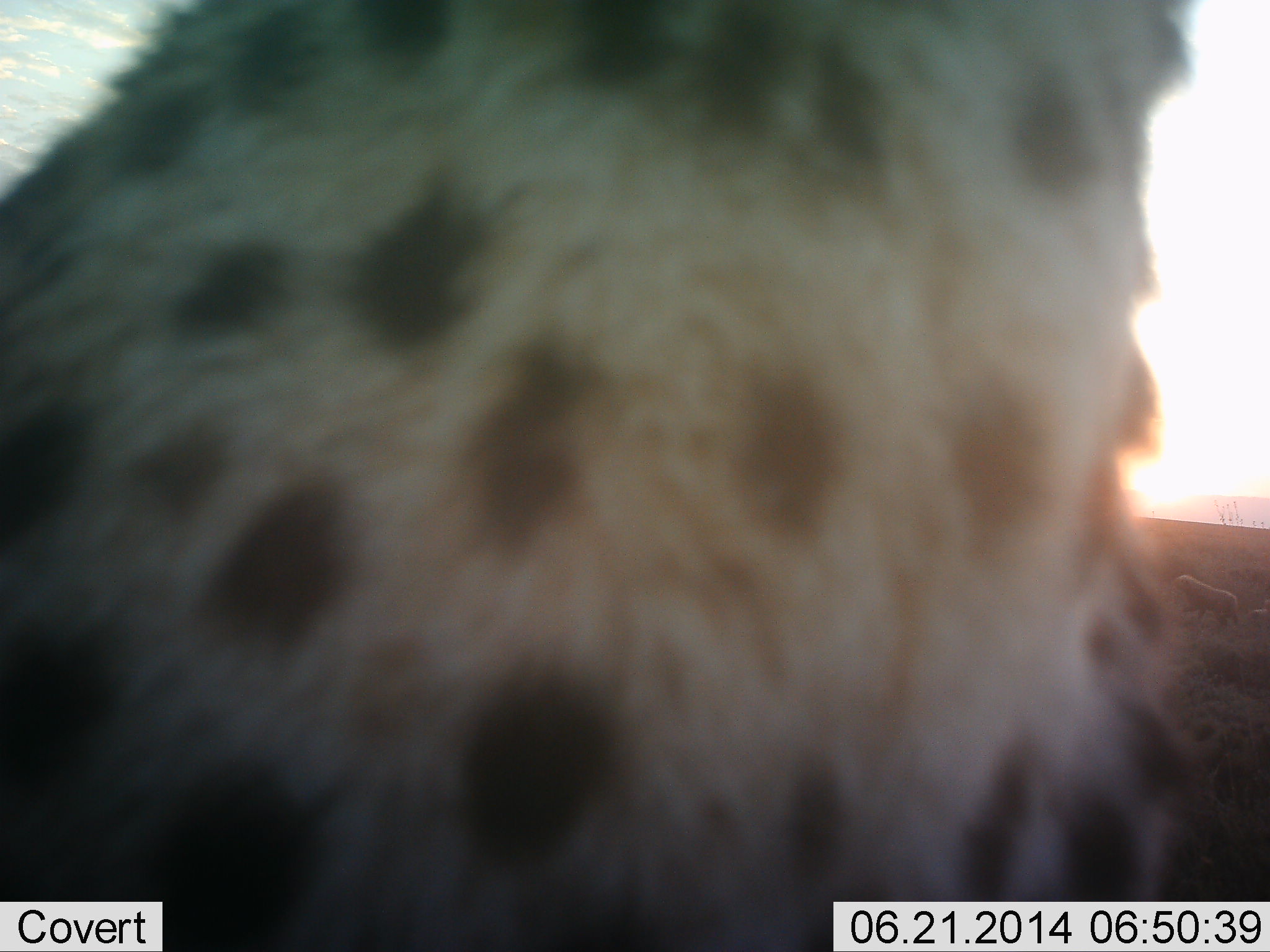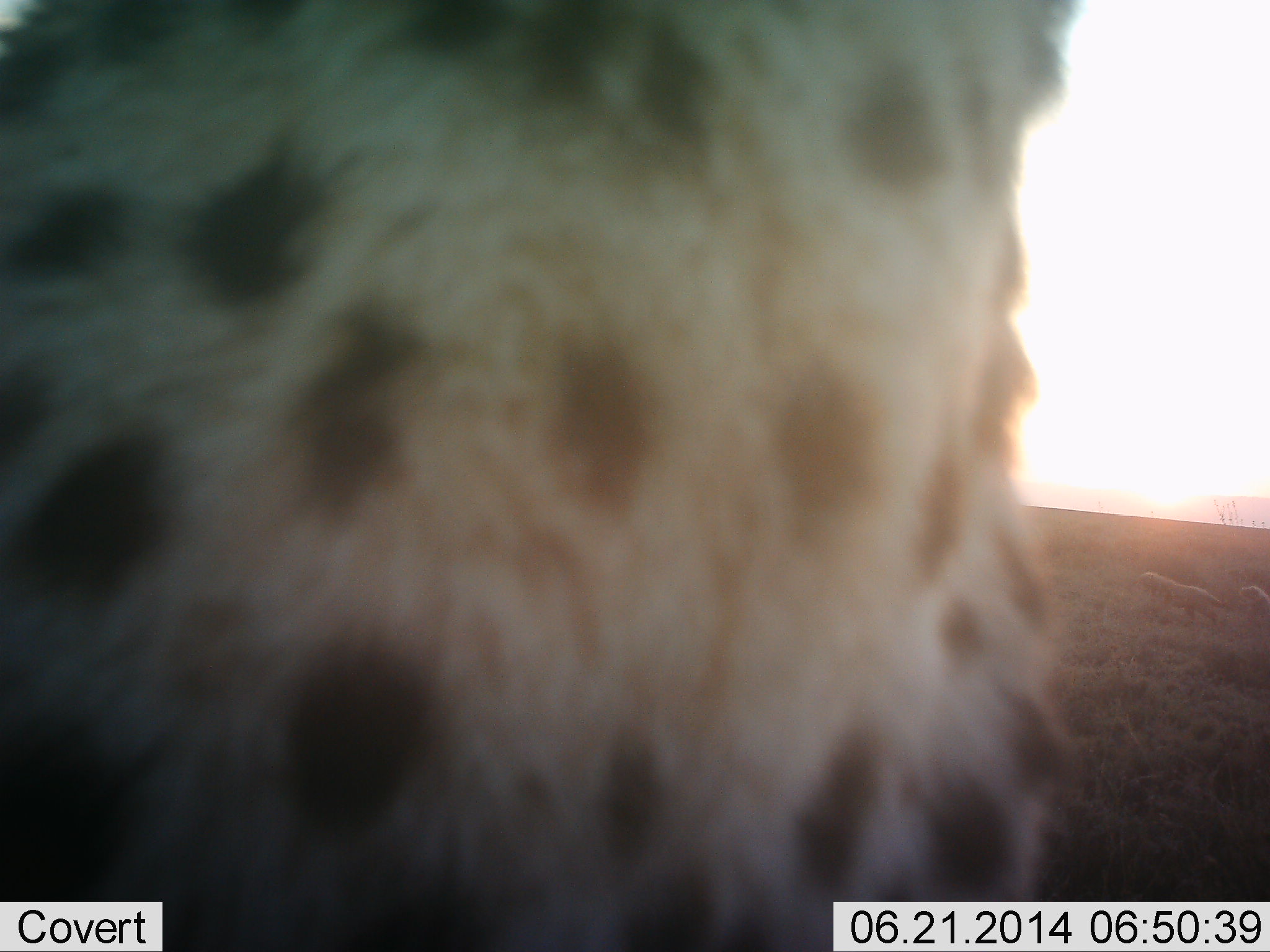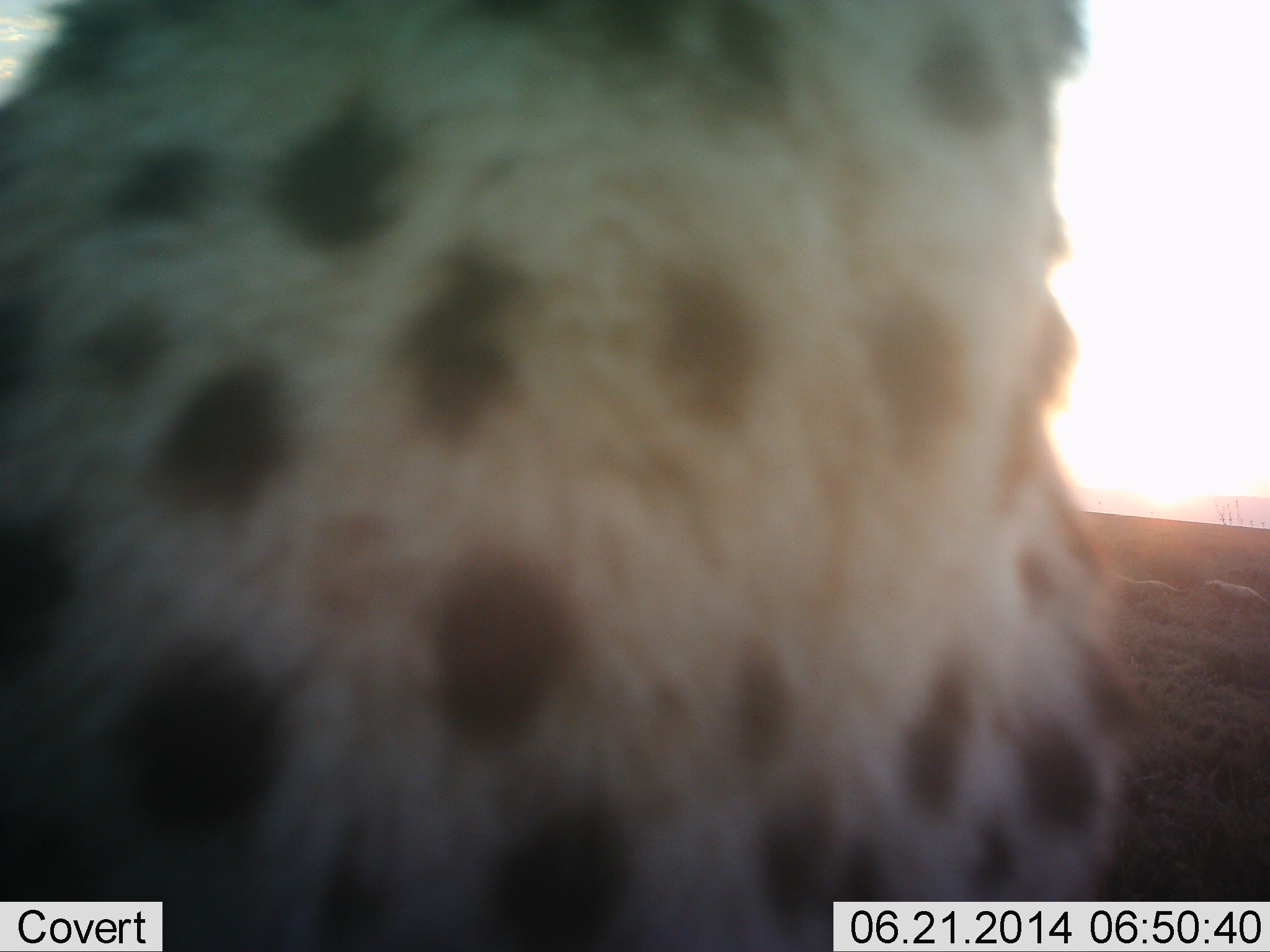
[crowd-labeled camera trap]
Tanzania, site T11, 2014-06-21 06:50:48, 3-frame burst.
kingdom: Animalia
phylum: Chordata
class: Mammalia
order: Carnivora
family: Felidae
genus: Acinonyx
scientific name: Acinonyx jubatus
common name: cheetah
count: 1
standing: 20%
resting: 50%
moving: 50%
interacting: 0%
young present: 20%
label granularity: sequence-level